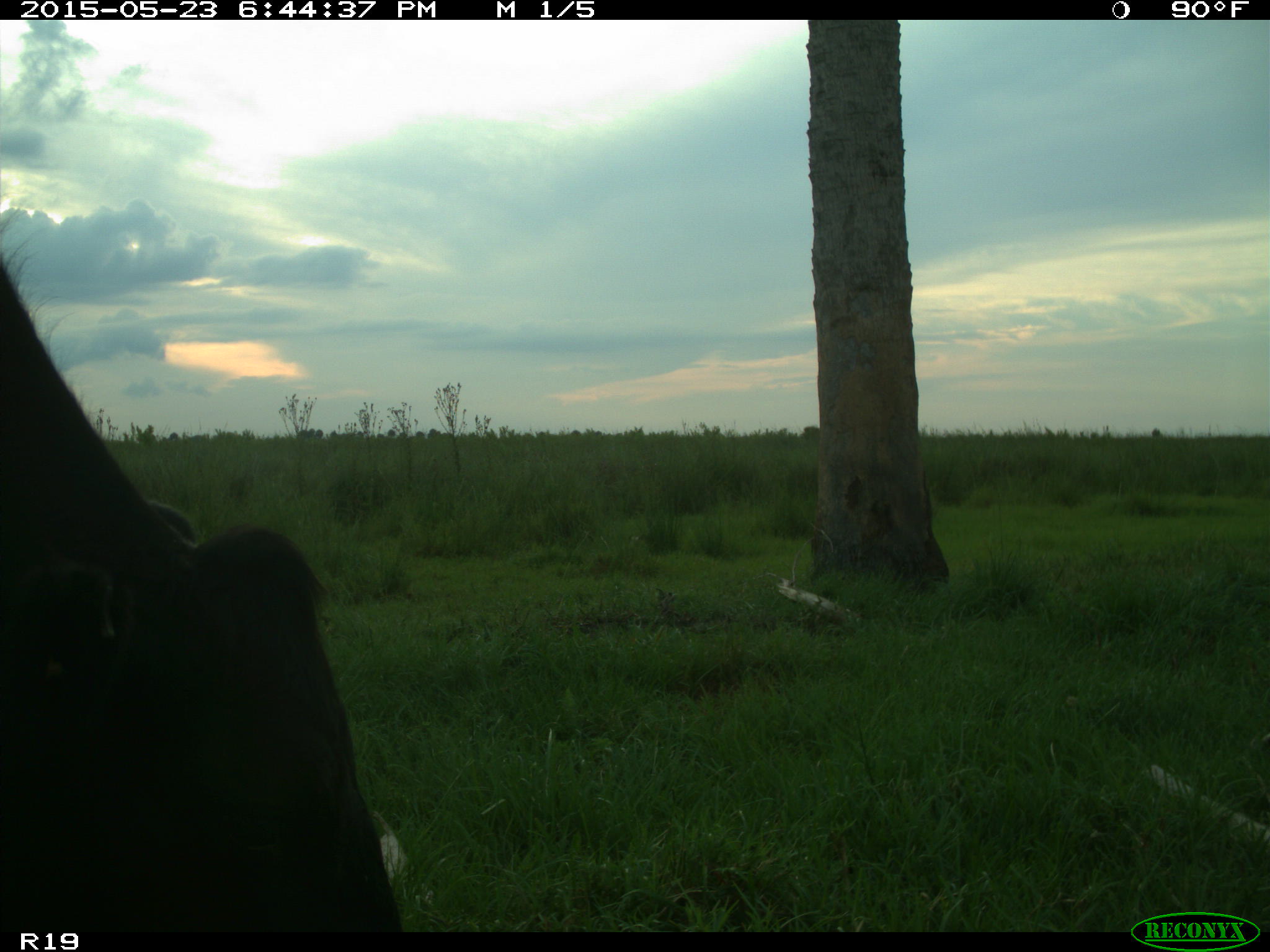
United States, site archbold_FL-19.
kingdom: Animalia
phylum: Chordata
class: Mammalia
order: Artiodactyla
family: Bovidae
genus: Bos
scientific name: Bos taurus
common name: domestic cow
Bos taurus (domestic cow).